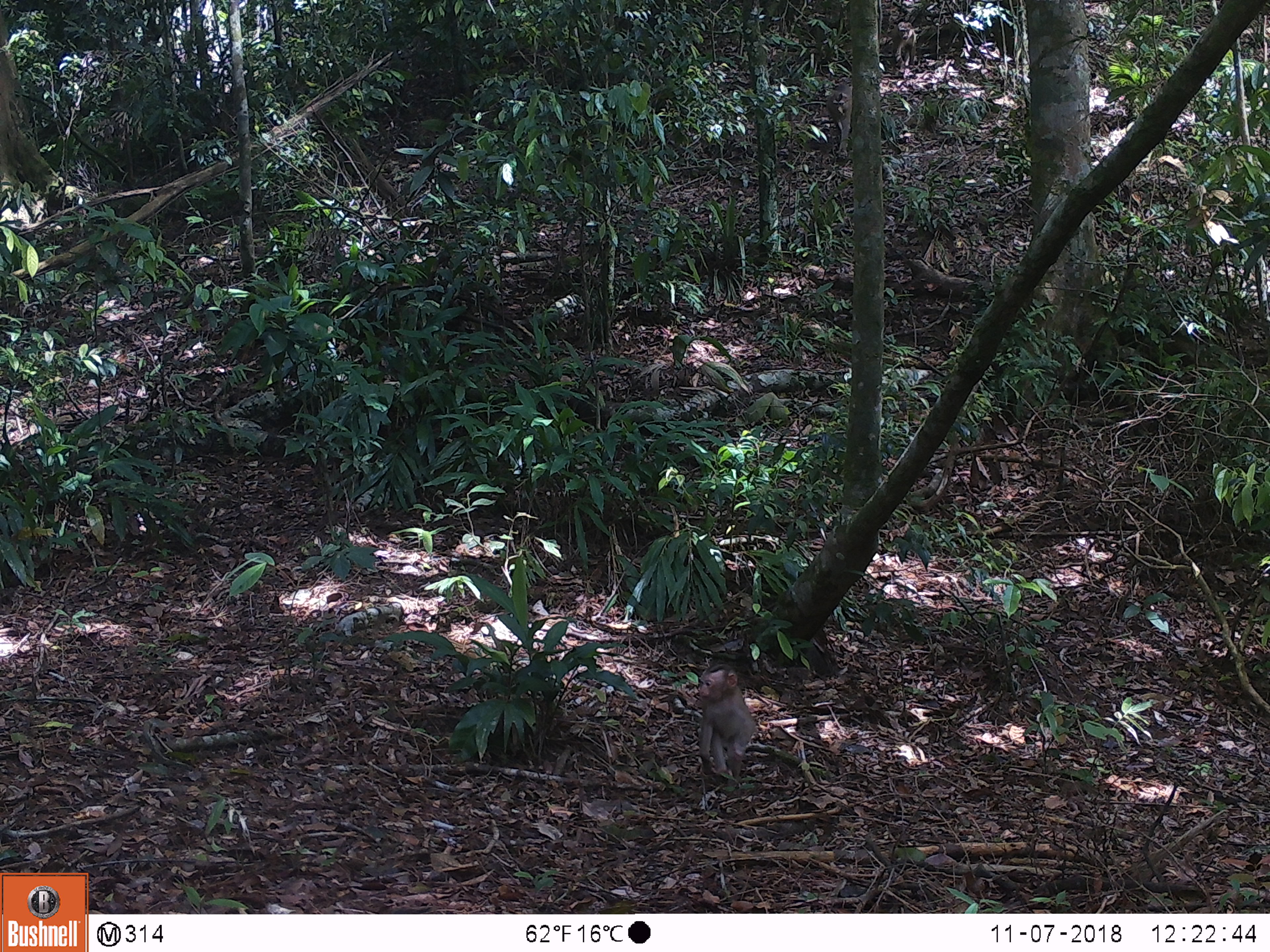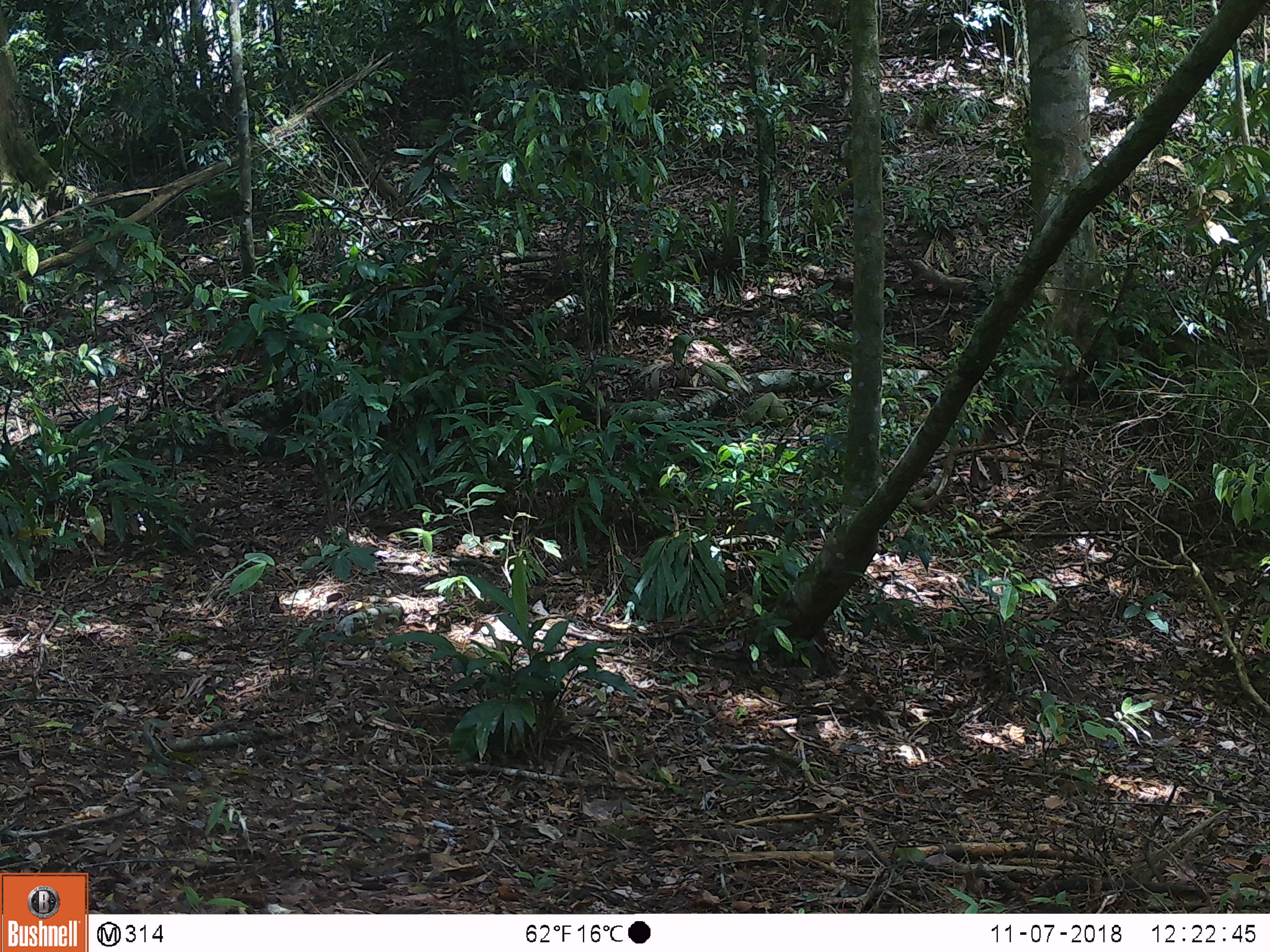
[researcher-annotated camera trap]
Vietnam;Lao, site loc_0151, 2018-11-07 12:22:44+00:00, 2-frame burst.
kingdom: Animalia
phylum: Chordata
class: Mammalia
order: Primates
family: Cercopithecidae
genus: Macaca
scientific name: Macaca nemestrina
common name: pig-tailed macaque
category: pig tailed macaque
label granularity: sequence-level